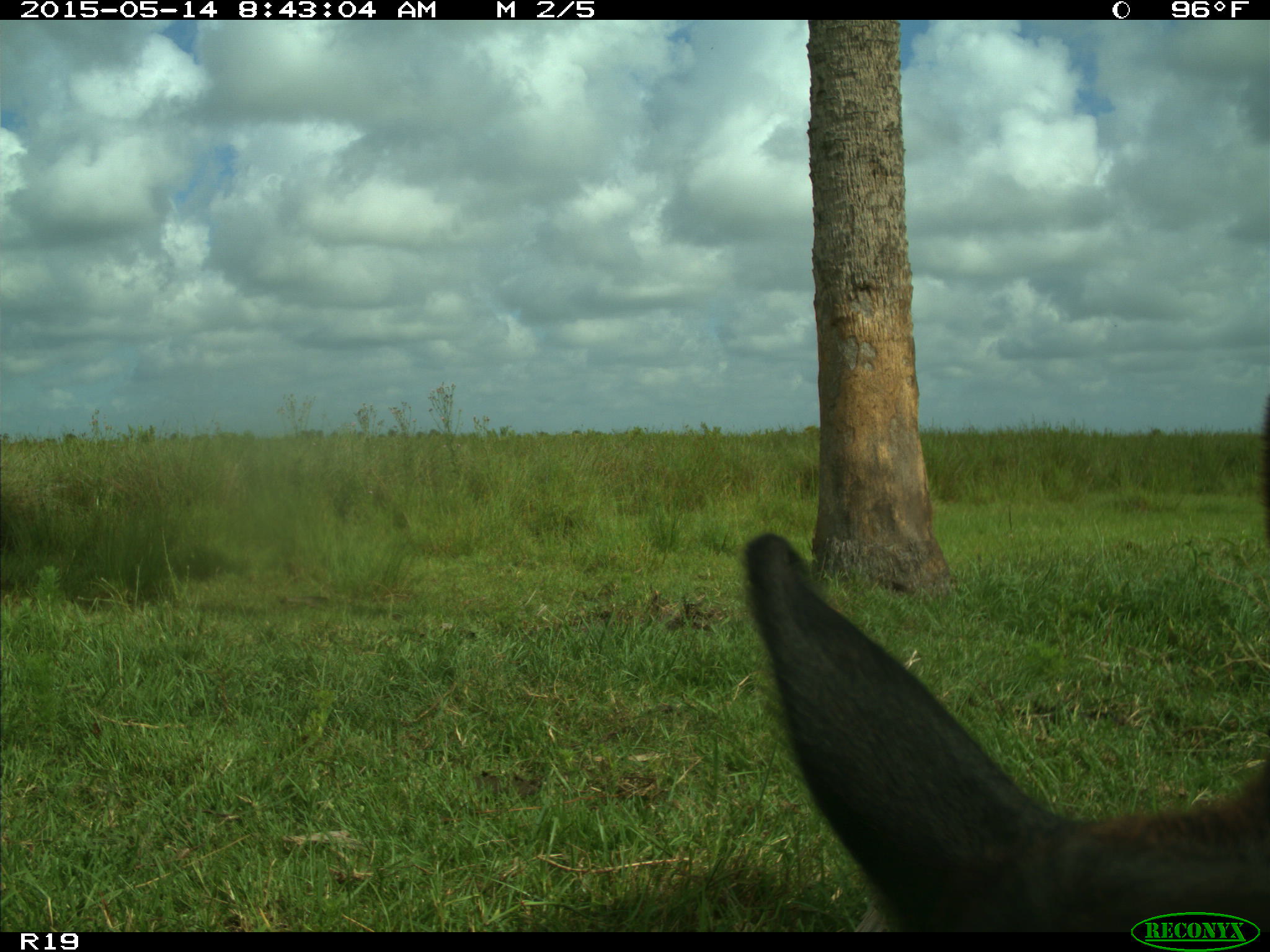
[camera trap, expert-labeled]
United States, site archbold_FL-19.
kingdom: Animalia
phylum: Chordata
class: Mammalia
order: Artiodactyla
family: Bovidae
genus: Bos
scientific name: Bos taurus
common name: domestic cow